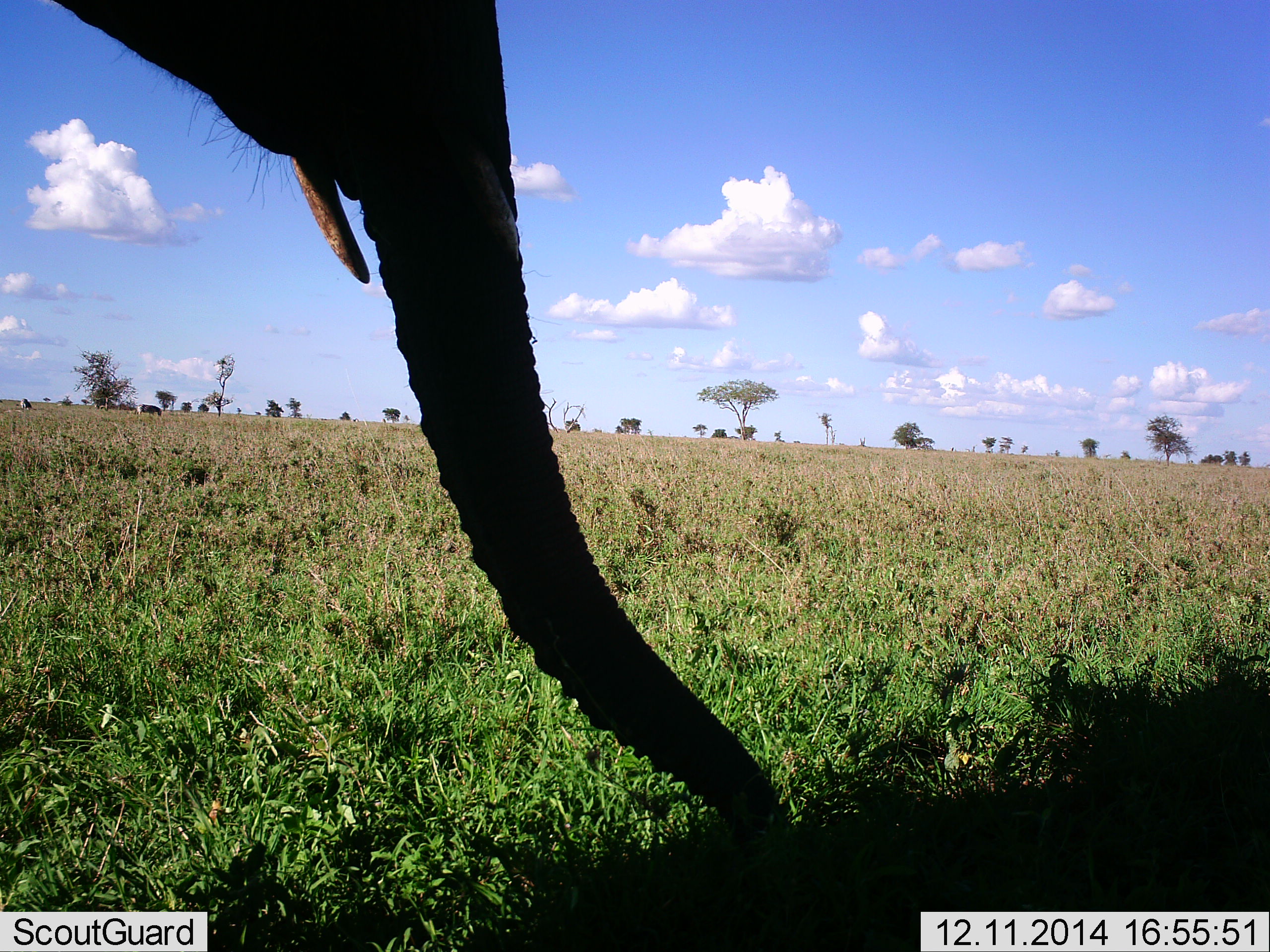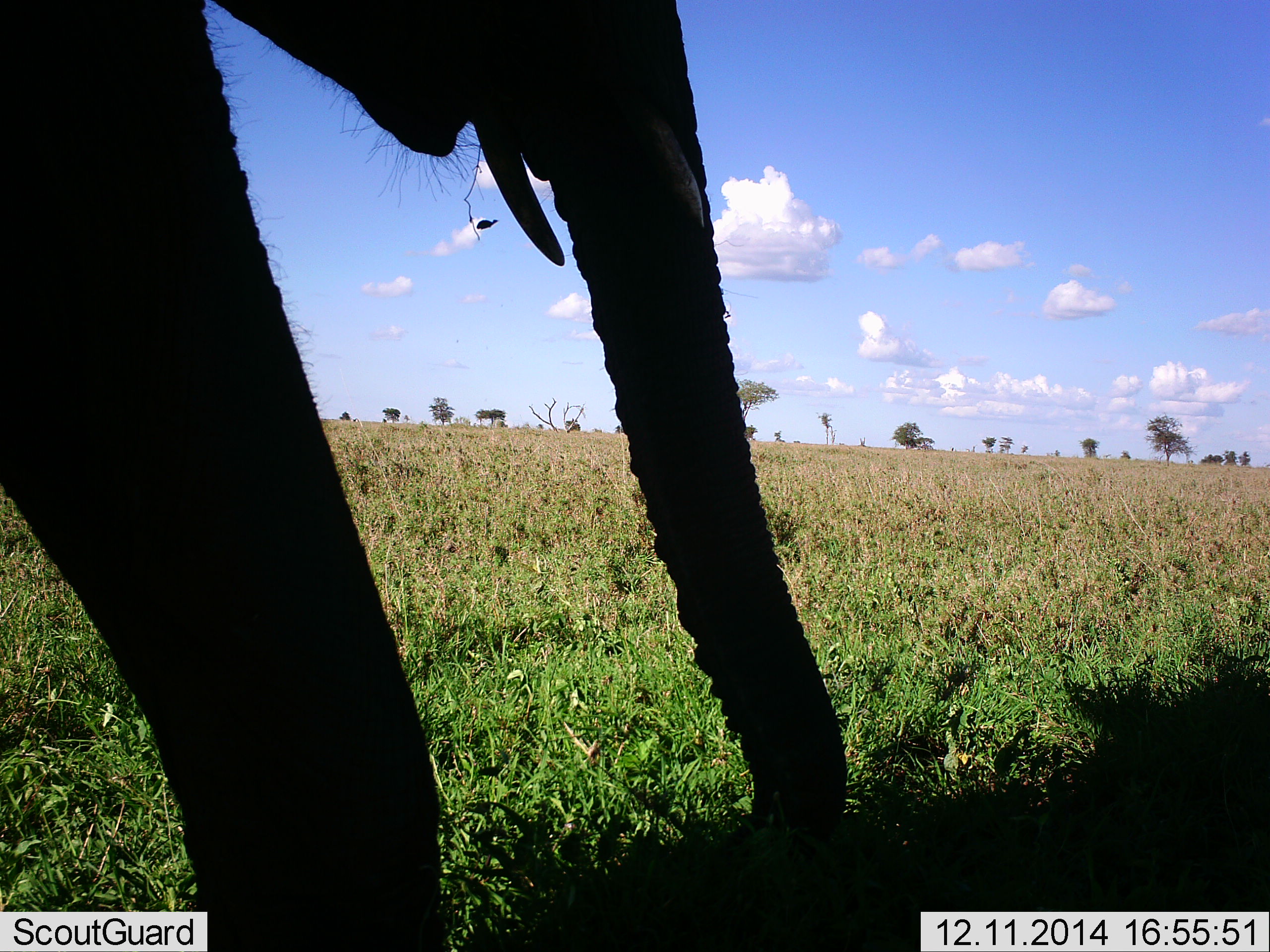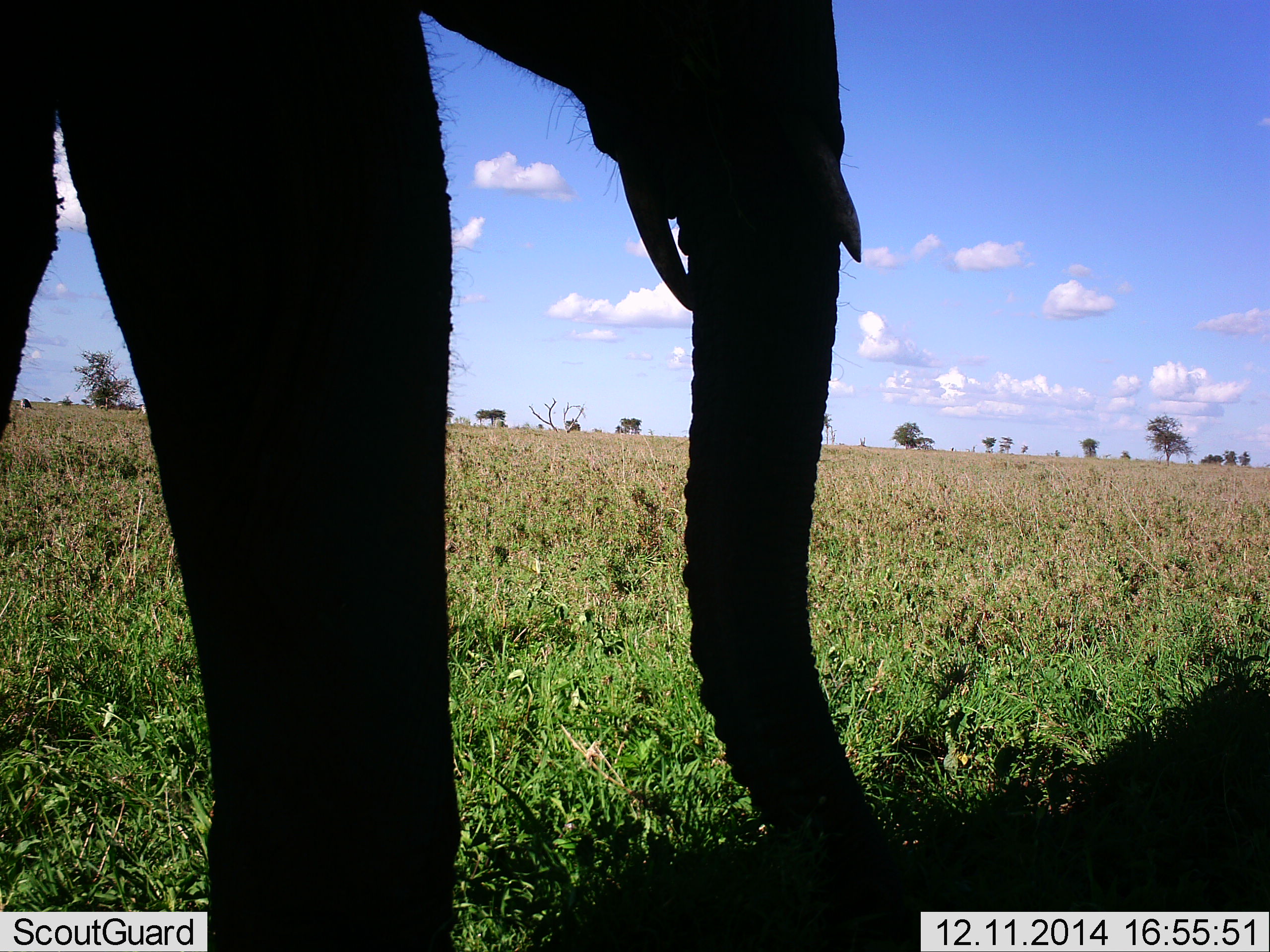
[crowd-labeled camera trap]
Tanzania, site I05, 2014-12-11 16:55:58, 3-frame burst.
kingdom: Animalia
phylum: Chordata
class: Mammalia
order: Proboscidea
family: Elephantidae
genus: Loxodonta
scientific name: Loxodonta africana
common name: african bush elephant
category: elephant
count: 1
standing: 18%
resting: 0%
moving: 91%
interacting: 0%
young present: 0%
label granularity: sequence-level